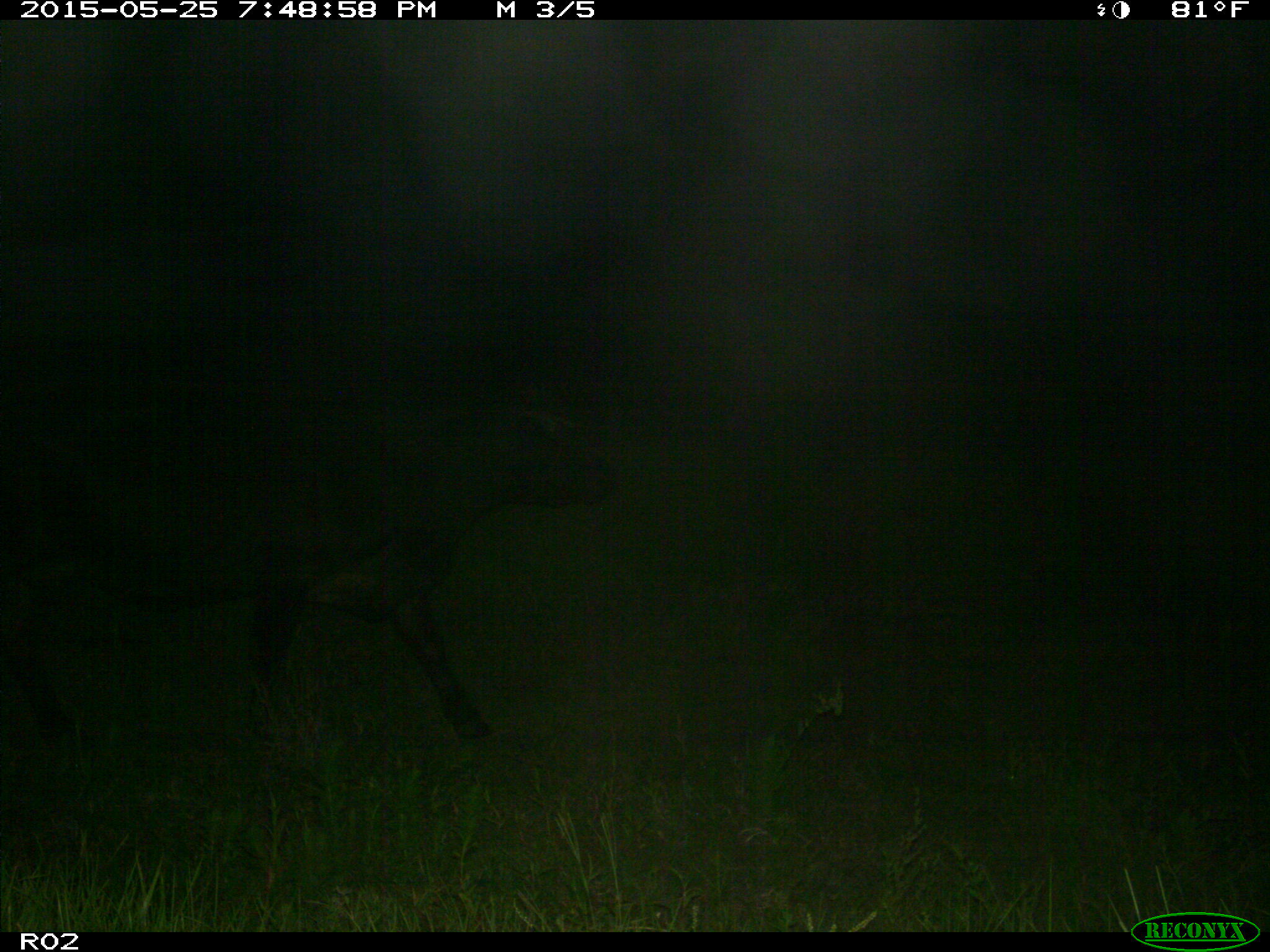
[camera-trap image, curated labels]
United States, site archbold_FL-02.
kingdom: Animalia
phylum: Chordata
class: Mammalia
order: Artiodactyla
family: Bovidae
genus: Bos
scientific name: Bos taurus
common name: domestic cow